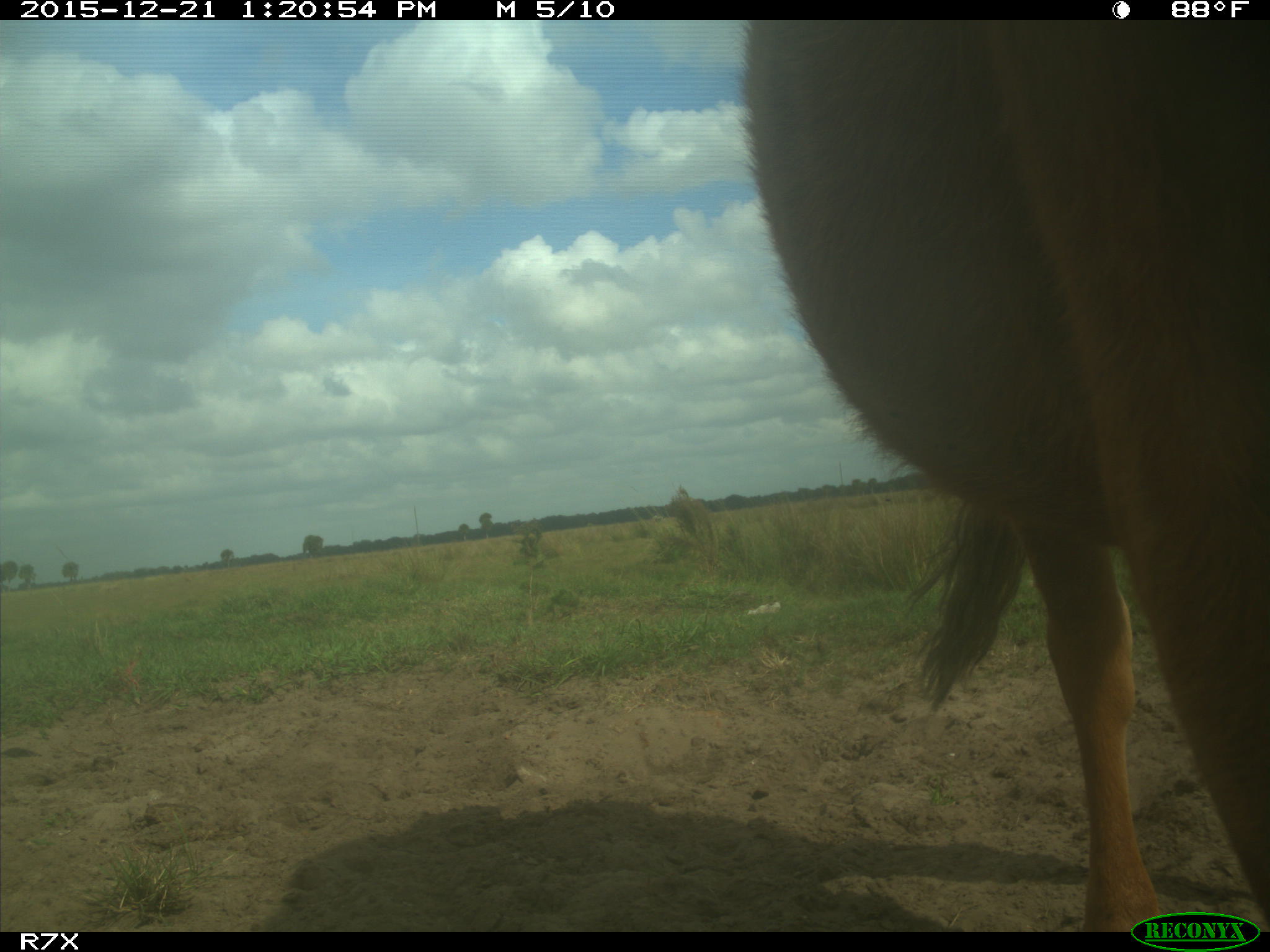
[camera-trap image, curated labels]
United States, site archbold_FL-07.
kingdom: Animalia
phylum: Chordata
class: Mammalia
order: Artiodactyla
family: Bovidae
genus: Bos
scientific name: Bos taurus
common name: domestic cow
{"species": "Bos taurus (domestic cow)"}